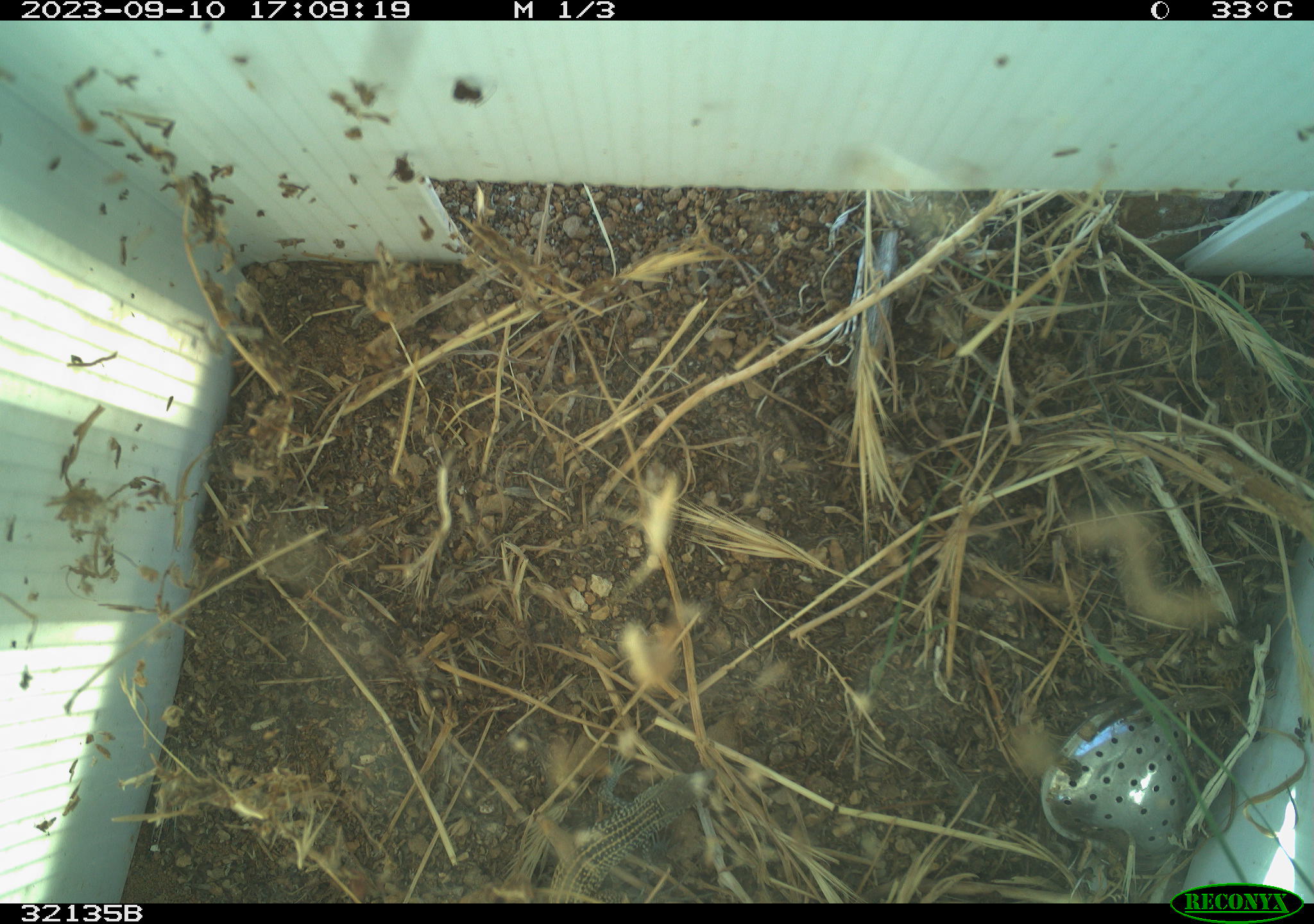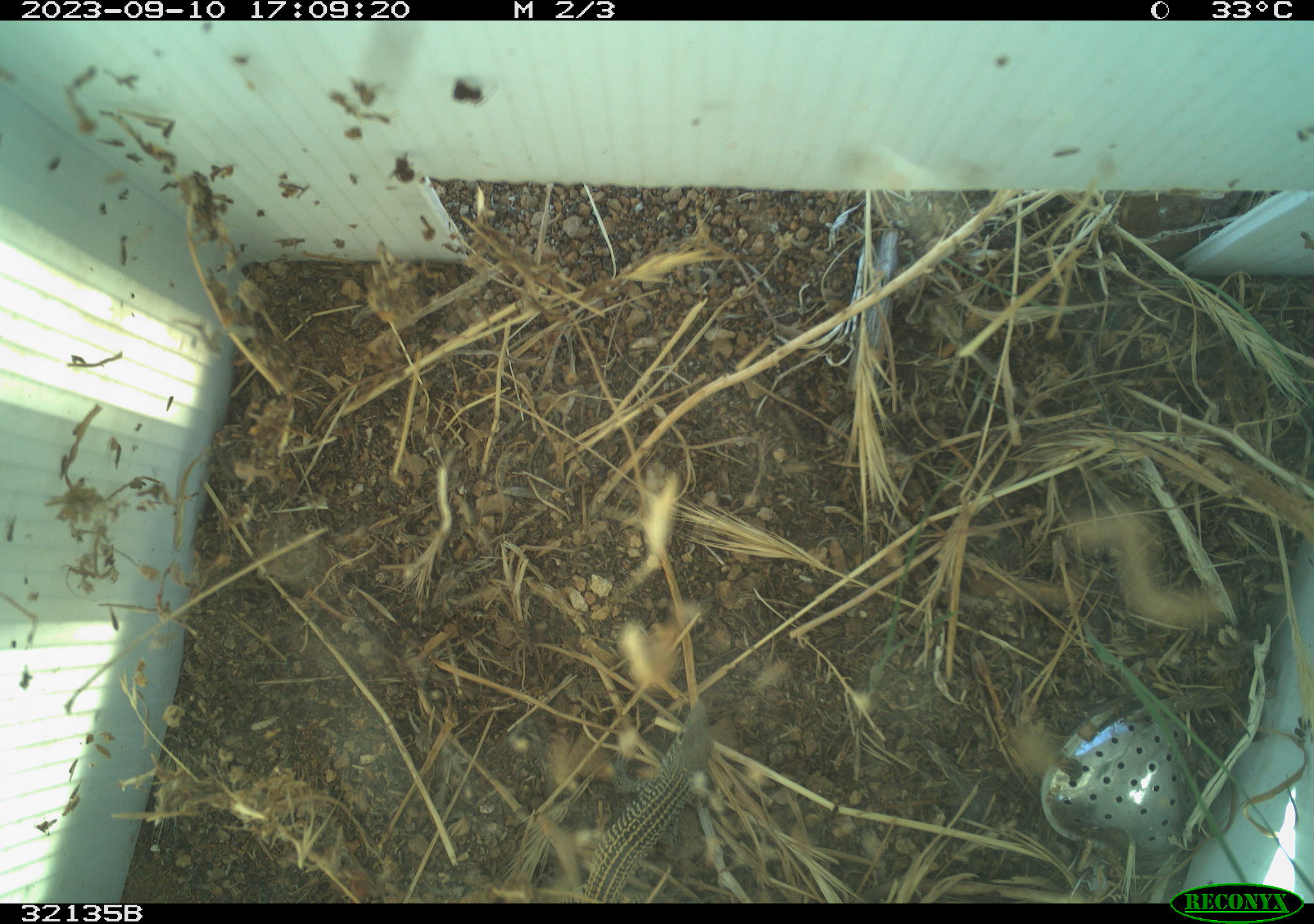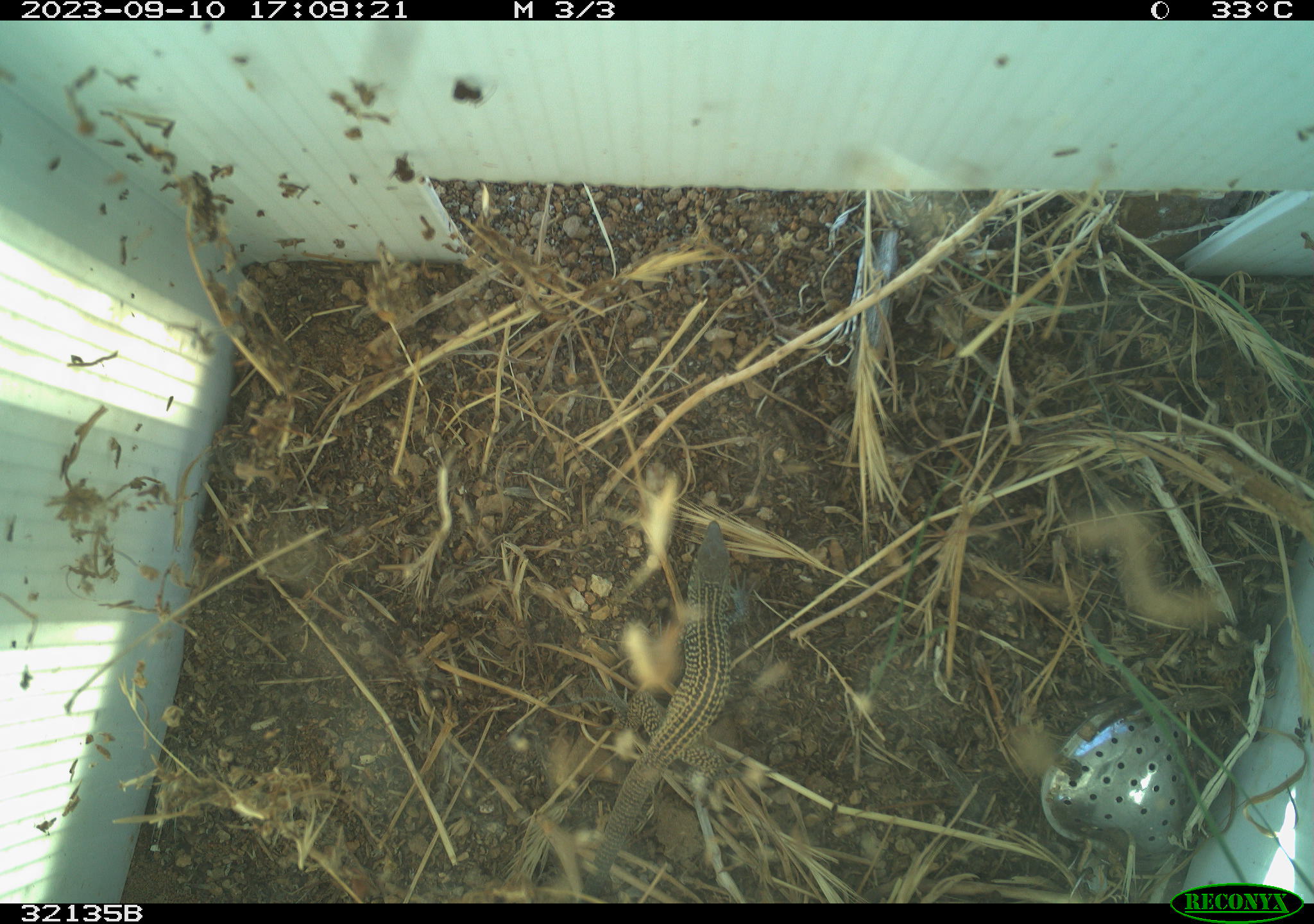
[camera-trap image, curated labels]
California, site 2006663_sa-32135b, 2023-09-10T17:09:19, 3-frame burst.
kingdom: Animalia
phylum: Chordata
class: Reptilia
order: Squamata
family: Teiidae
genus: Aspidoscelis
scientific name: Aspidoscelis tigris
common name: western whiptail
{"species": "western whiptail (Aspidoscelis tigris)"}